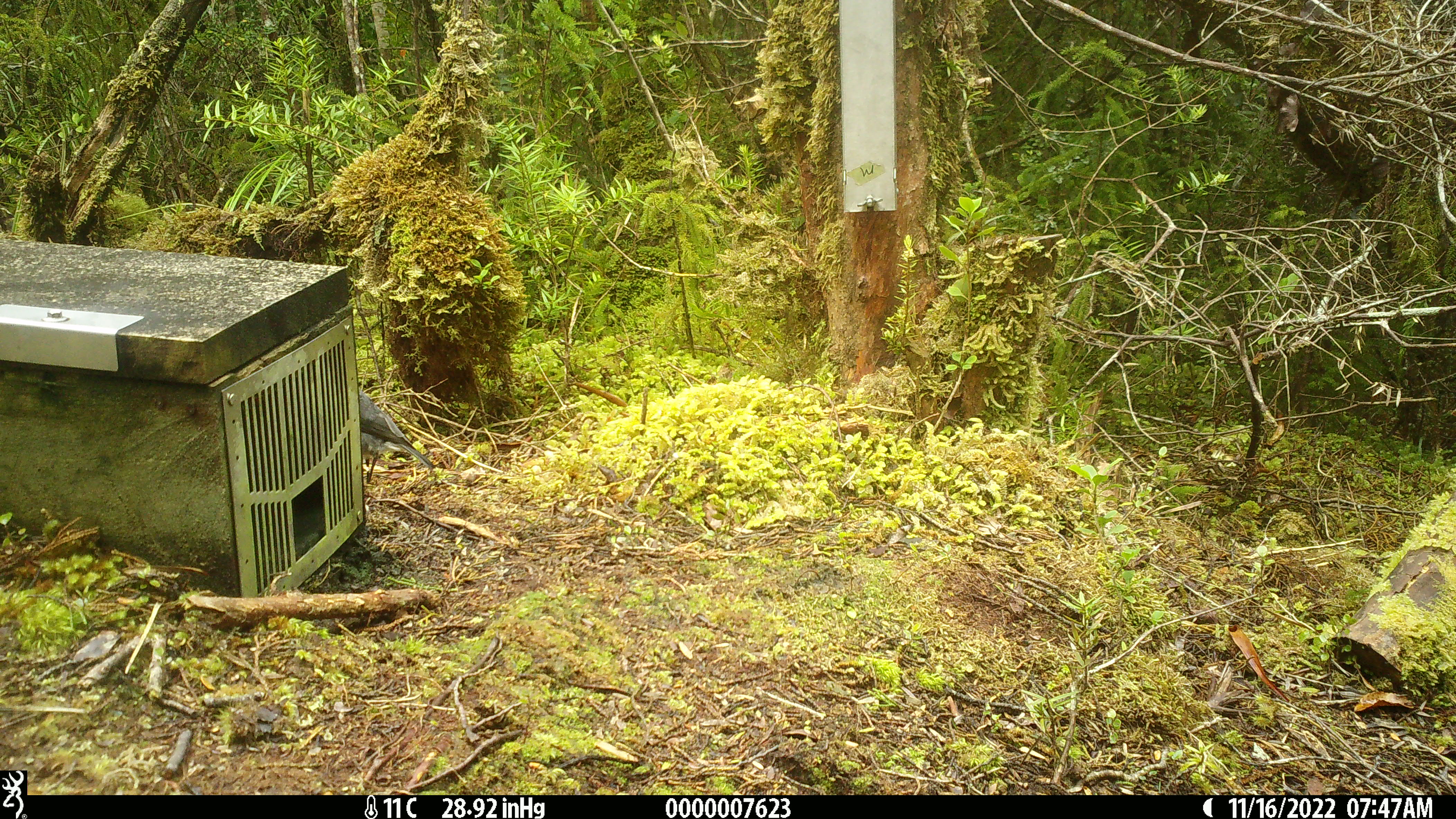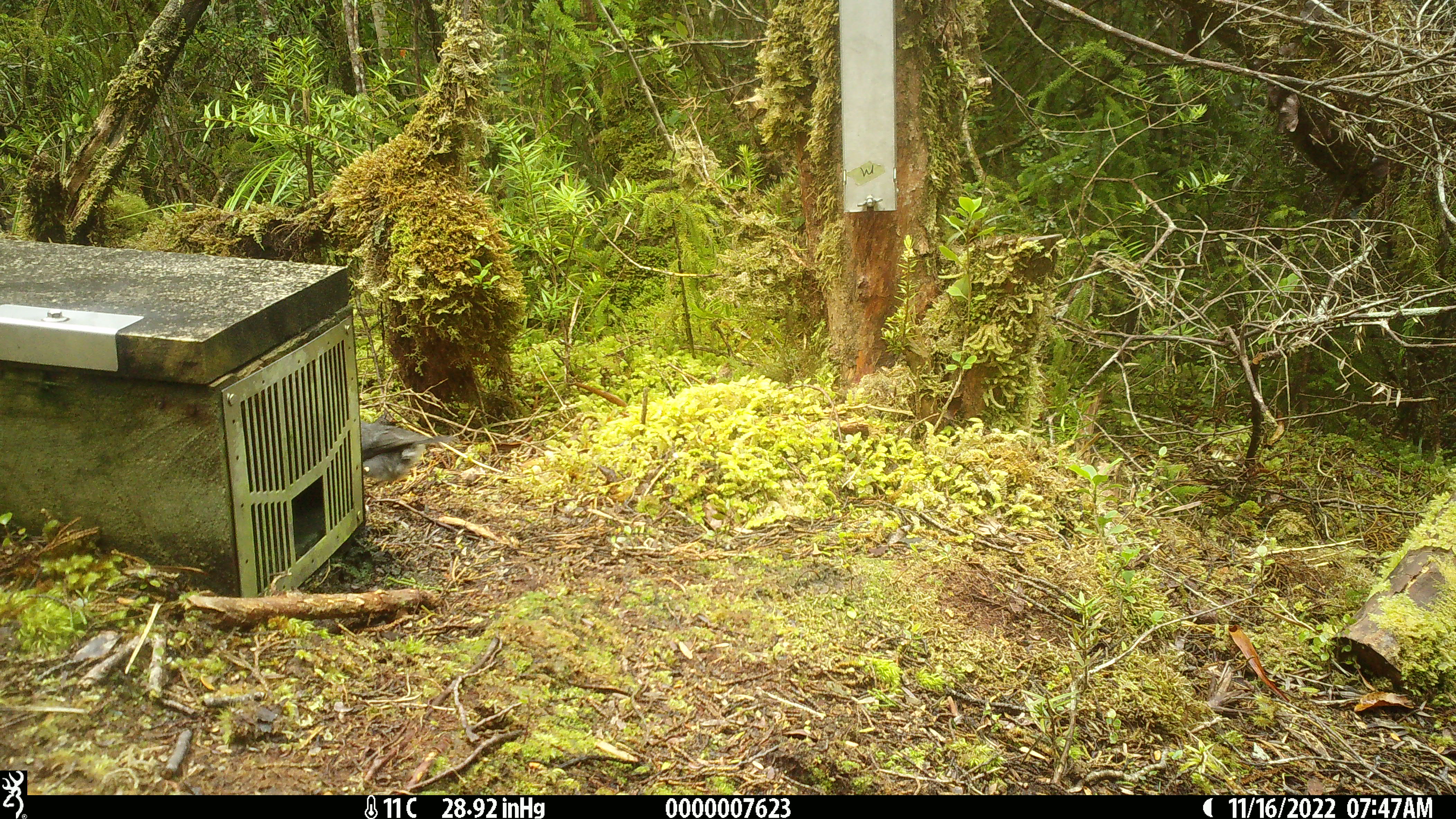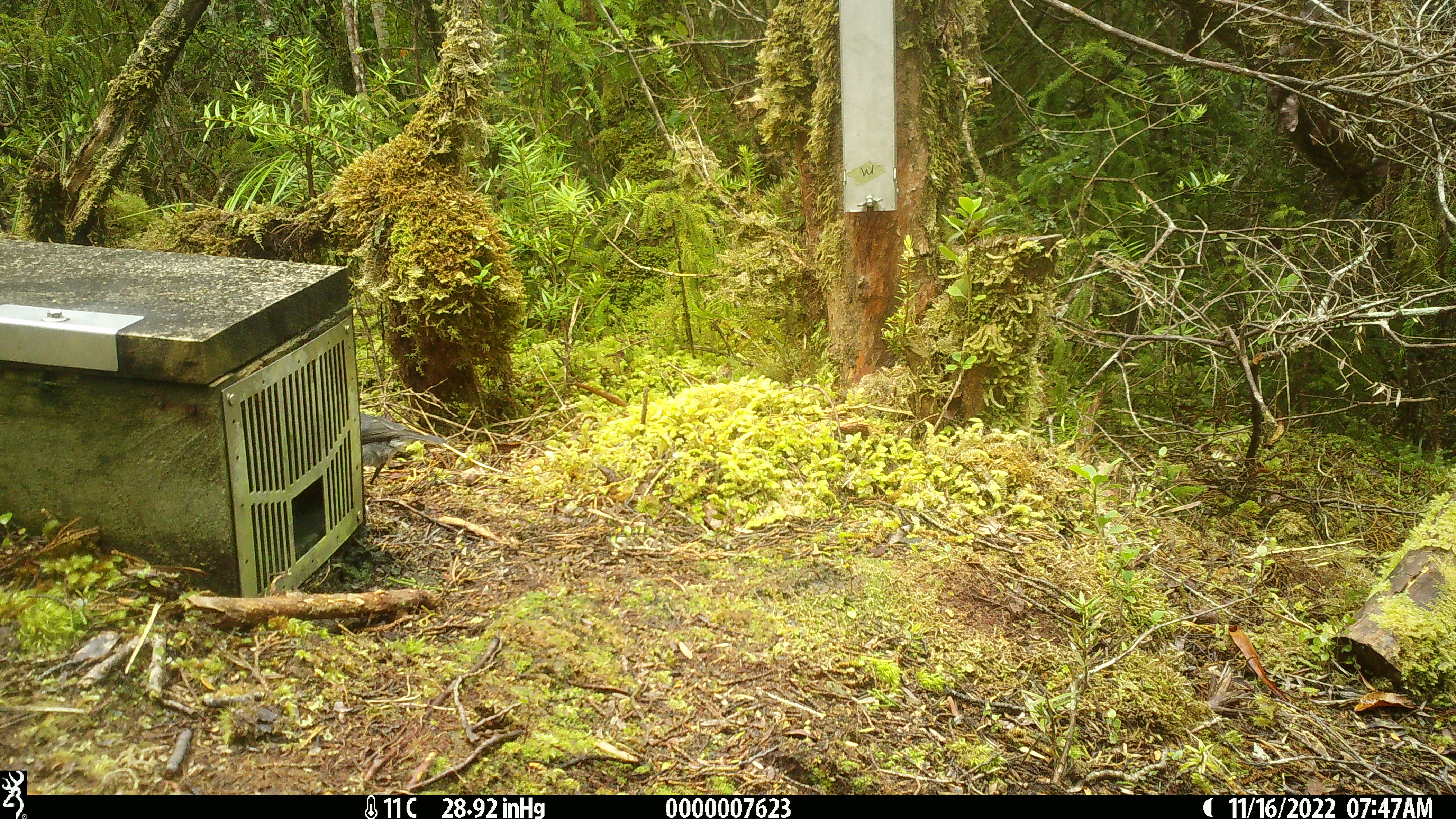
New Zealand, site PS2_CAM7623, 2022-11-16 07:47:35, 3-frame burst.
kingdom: Animalia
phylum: Chordata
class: Aves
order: Passeriformes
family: Petroicidae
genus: Petroica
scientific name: Petroica australis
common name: new zealand robin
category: robin